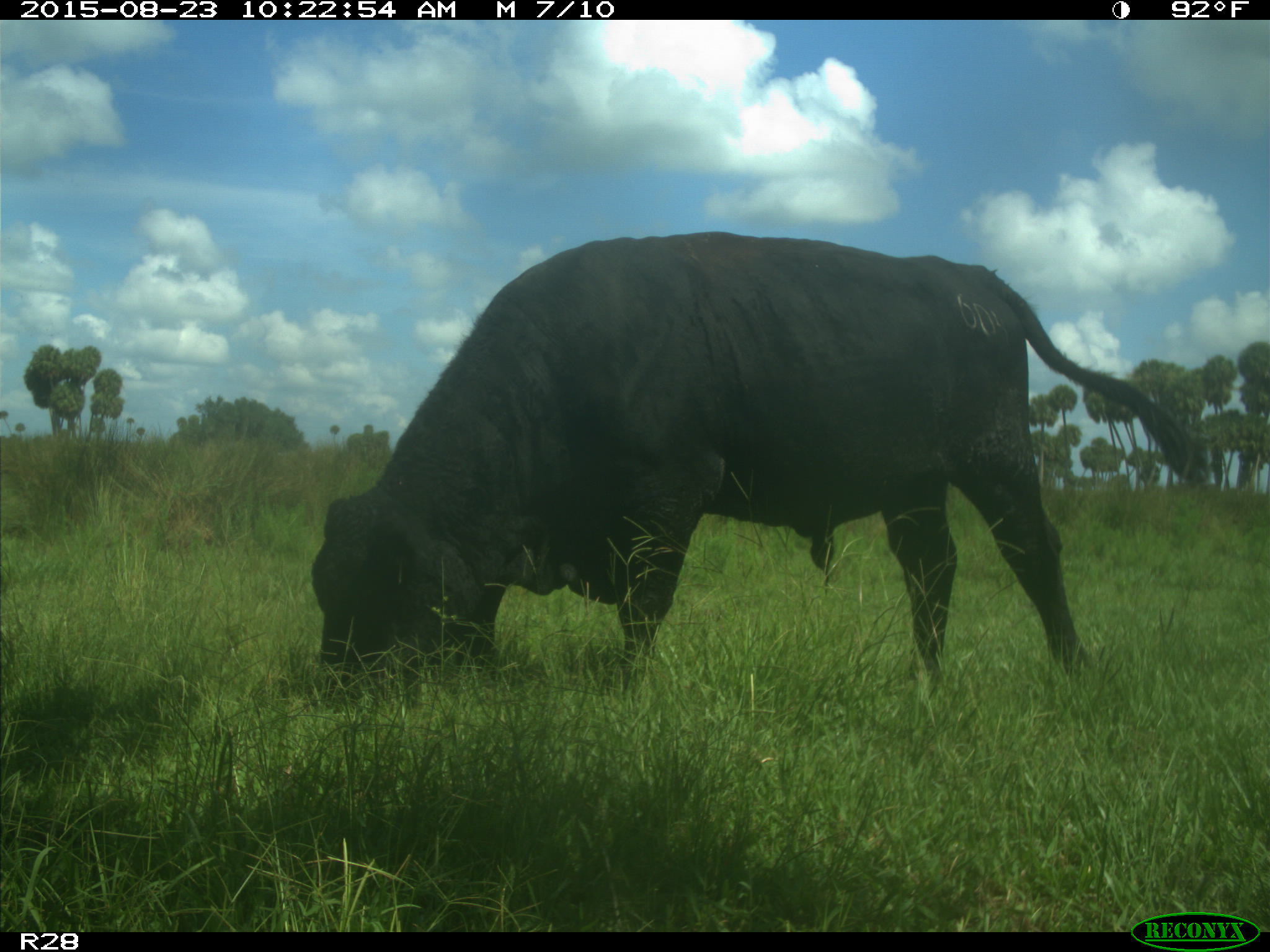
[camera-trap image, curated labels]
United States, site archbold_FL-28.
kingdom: Animalia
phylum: Chordata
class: Mammalia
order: Artiodactyla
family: Bovidae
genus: Bos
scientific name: Bos taurus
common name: domestic cow